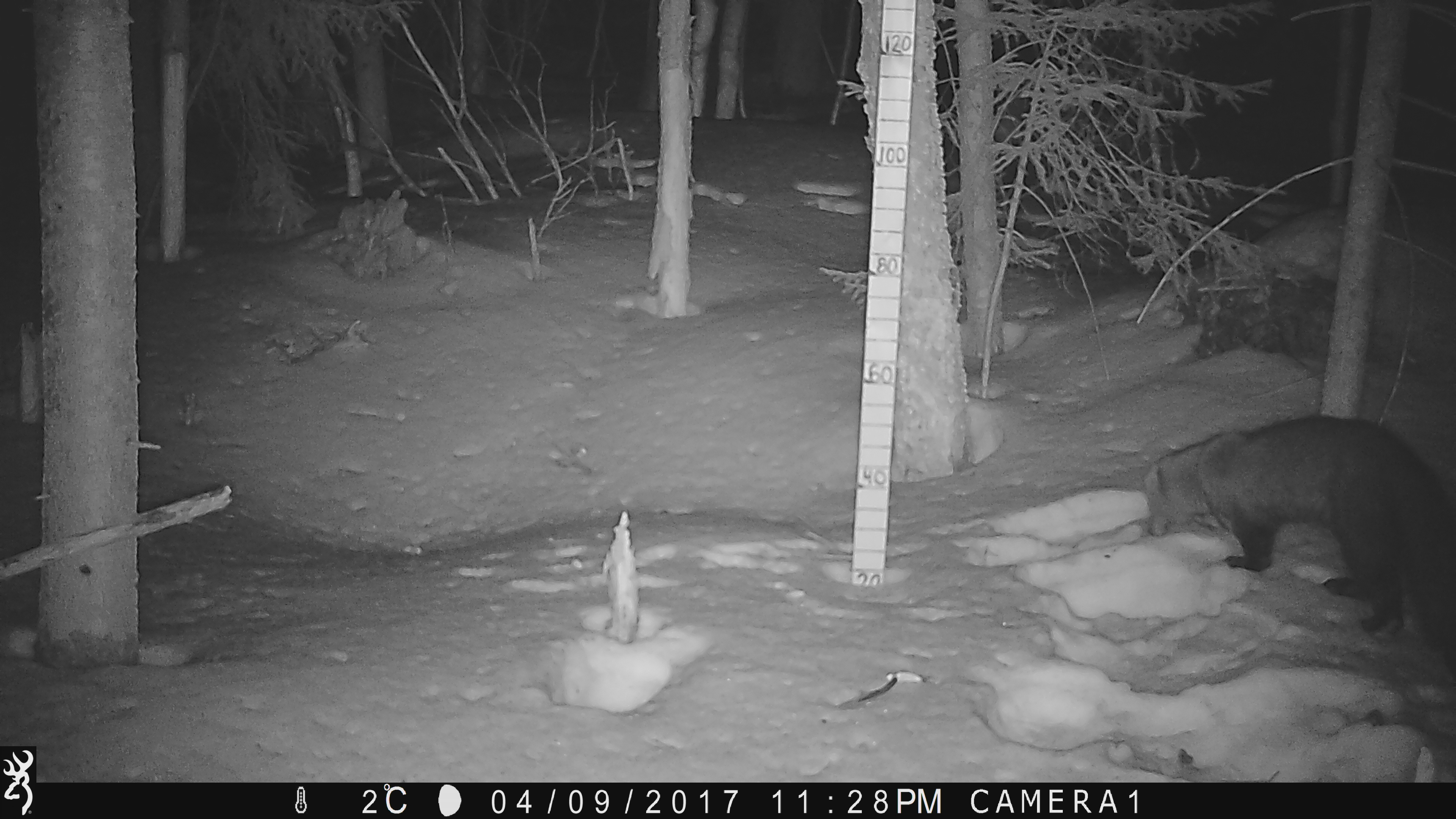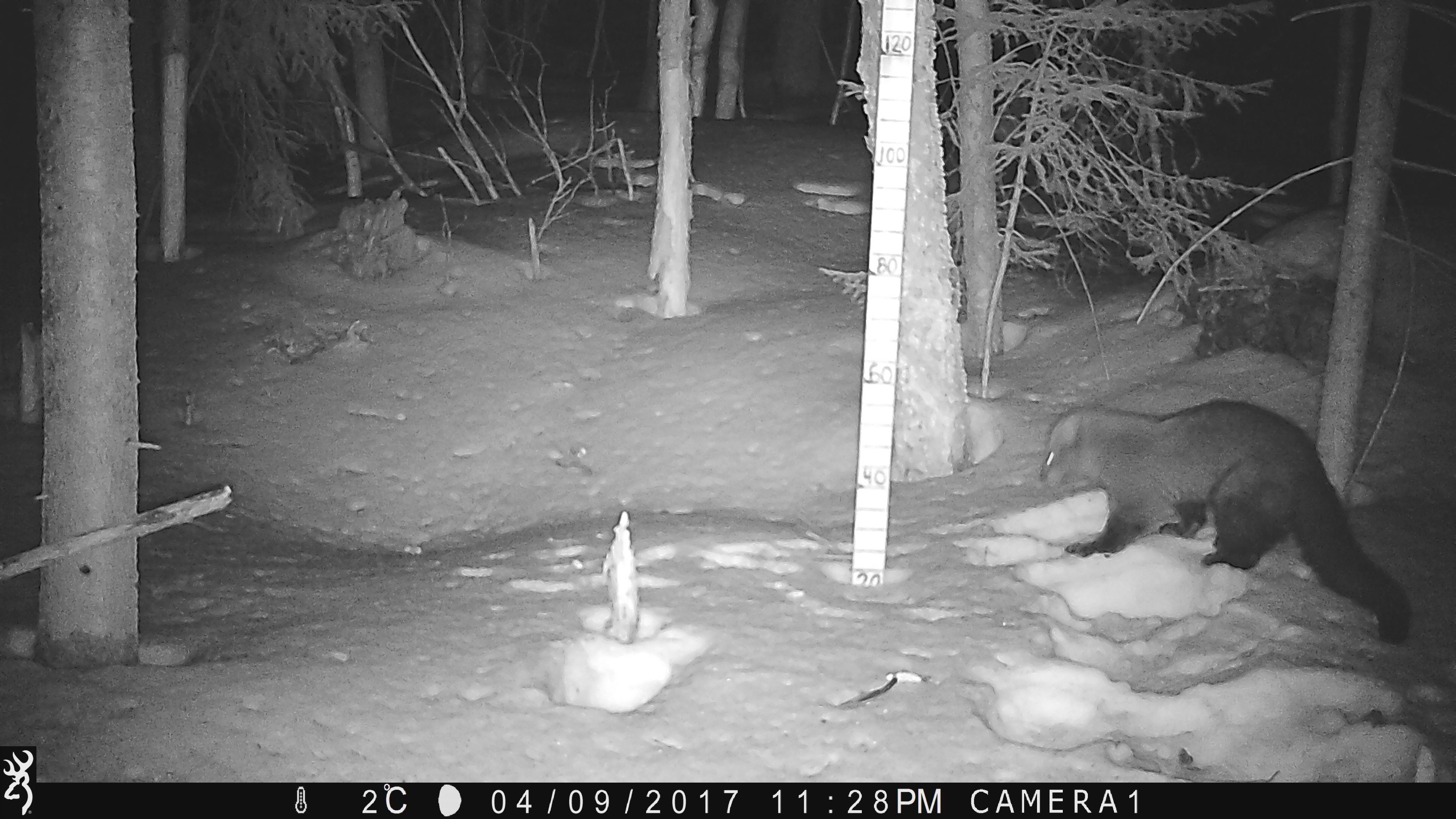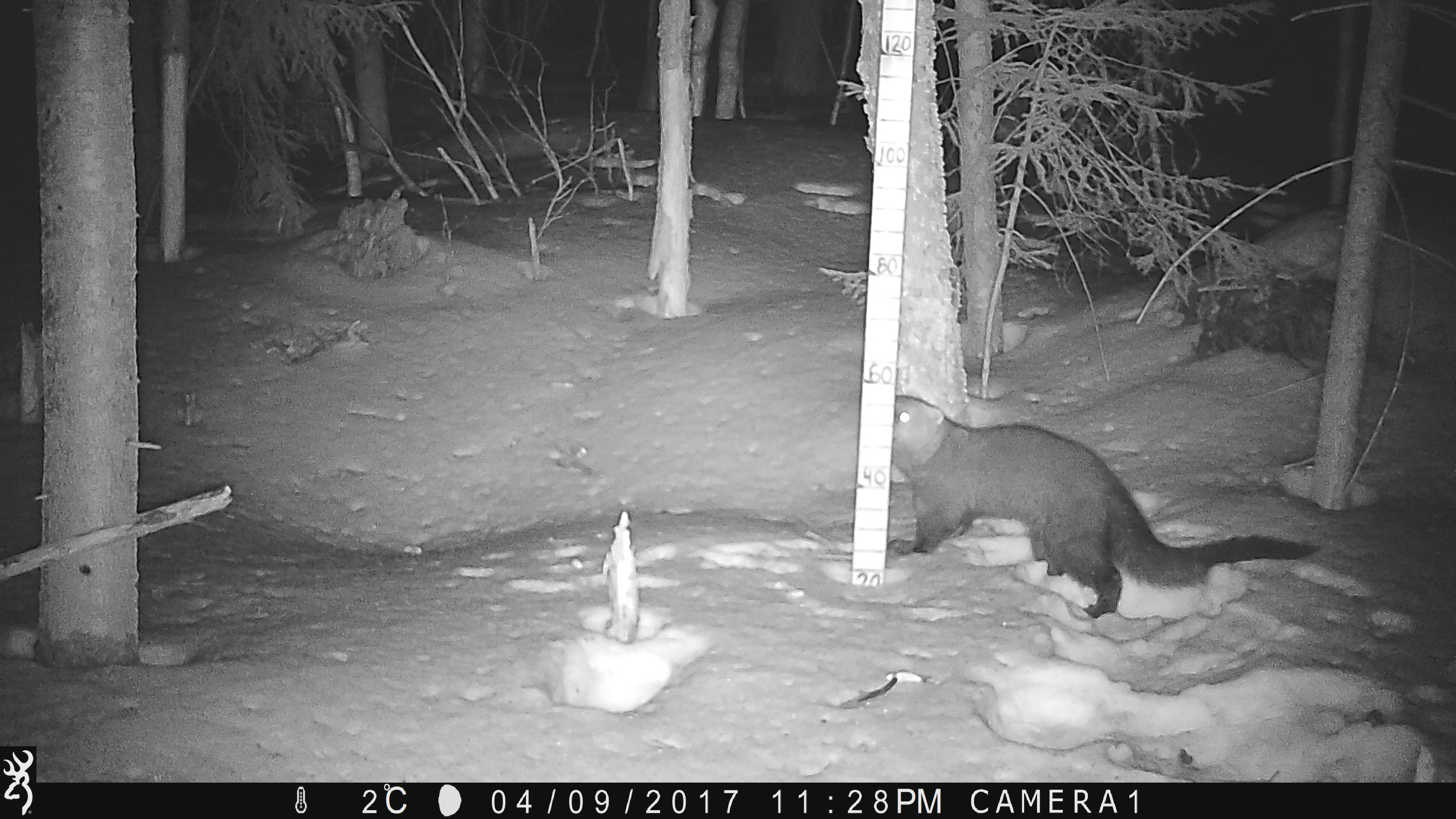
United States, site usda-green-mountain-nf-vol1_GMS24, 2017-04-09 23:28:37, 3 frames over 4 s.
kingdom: Animalia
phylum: Chordata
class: Mammalia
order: Carnivora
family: Mustelidae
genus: Pekania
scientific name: Pekania pennanti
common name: fisher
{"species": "fisher (Pekania pennanti)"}